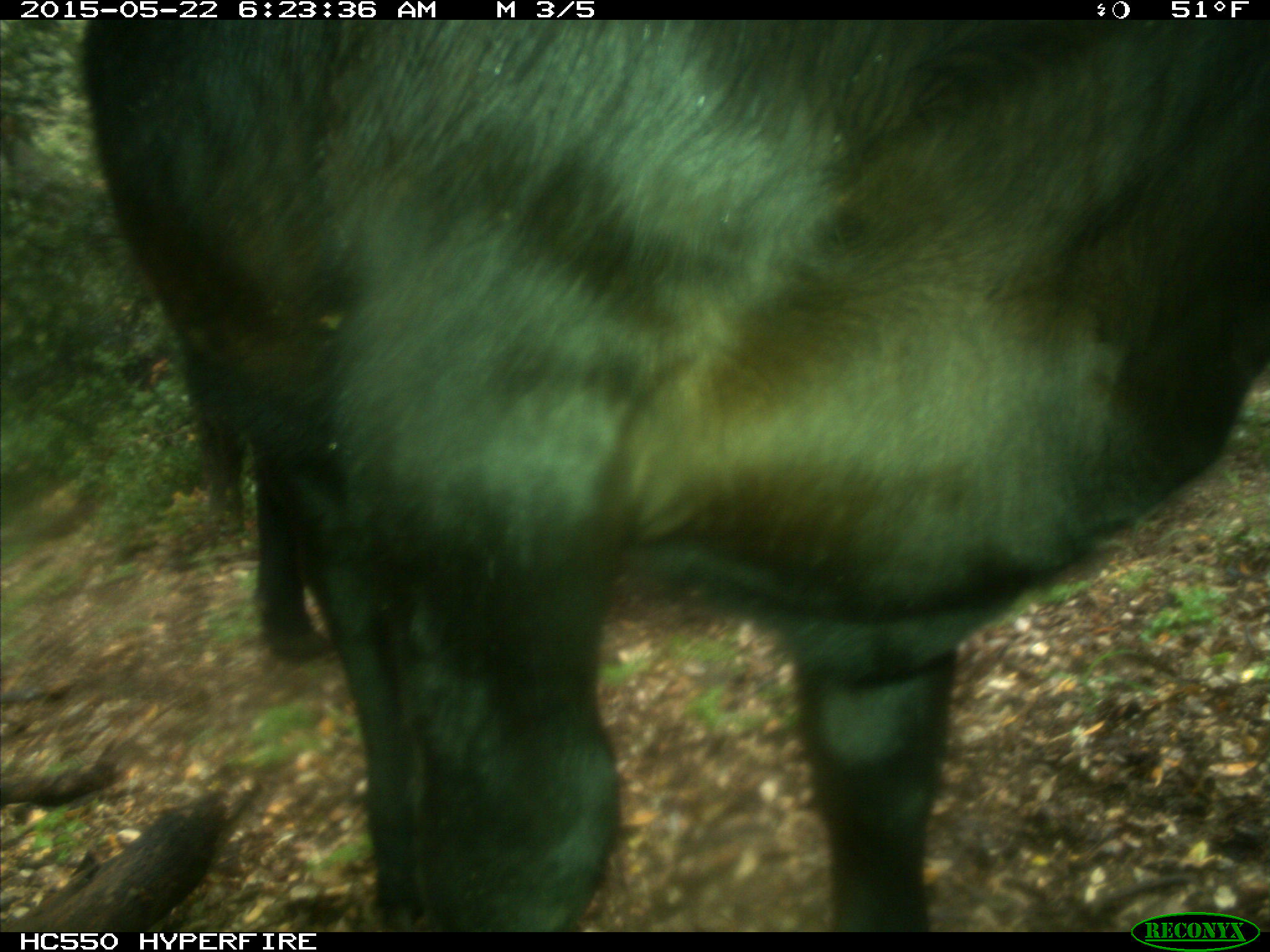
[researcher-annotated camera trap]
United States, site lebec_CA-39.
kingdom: Animalia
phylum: Chordata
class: Mammalia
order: Artiodactyla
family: Bovidae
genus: Bos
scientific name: Bos taurus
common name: domestic cow